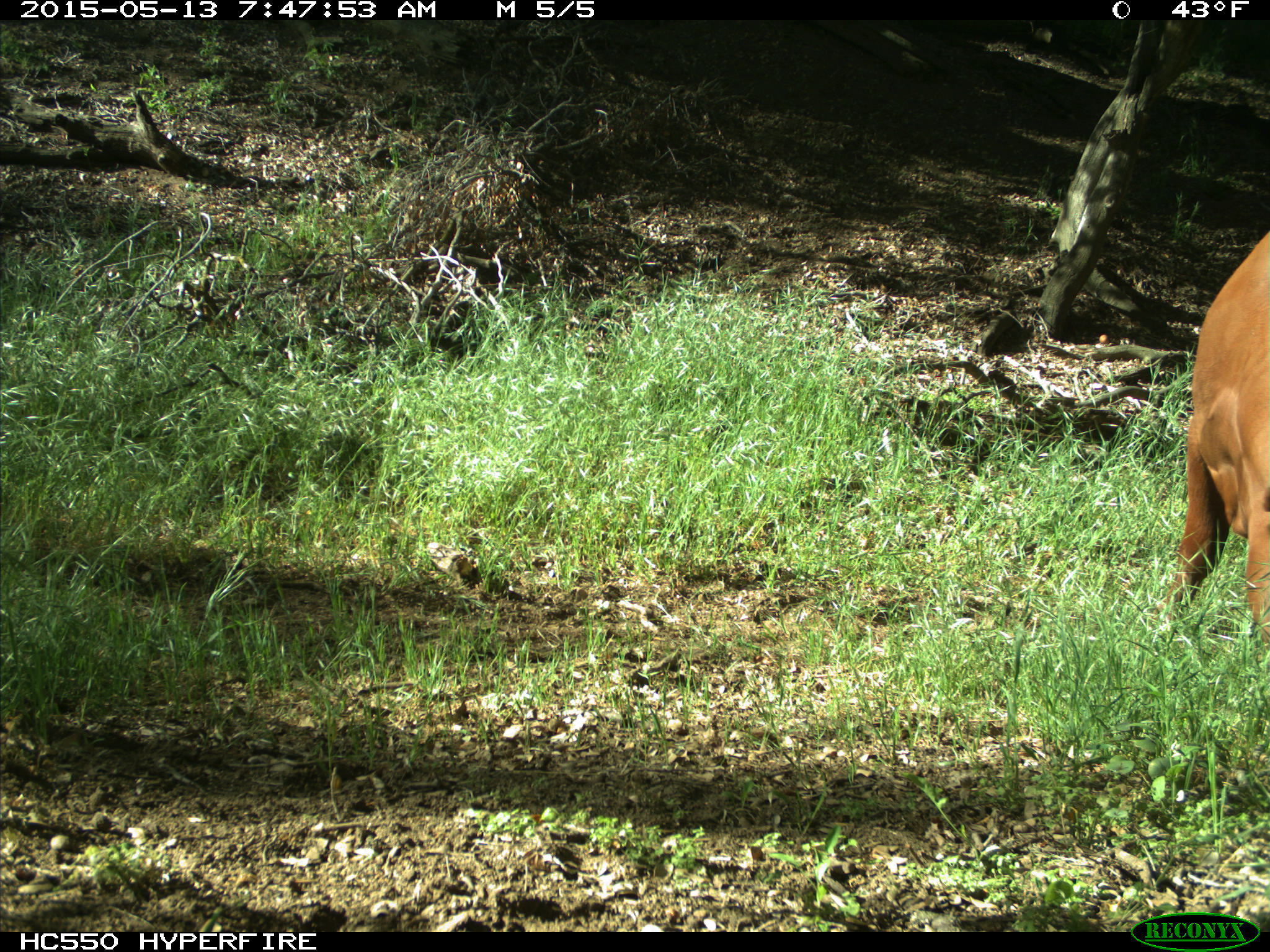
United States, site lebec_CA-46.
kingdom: Animalia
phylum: Chordata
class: Mammalia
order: Artiodactyla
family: Bovidae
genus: Bos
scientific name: Bos taurus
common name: domestic cow